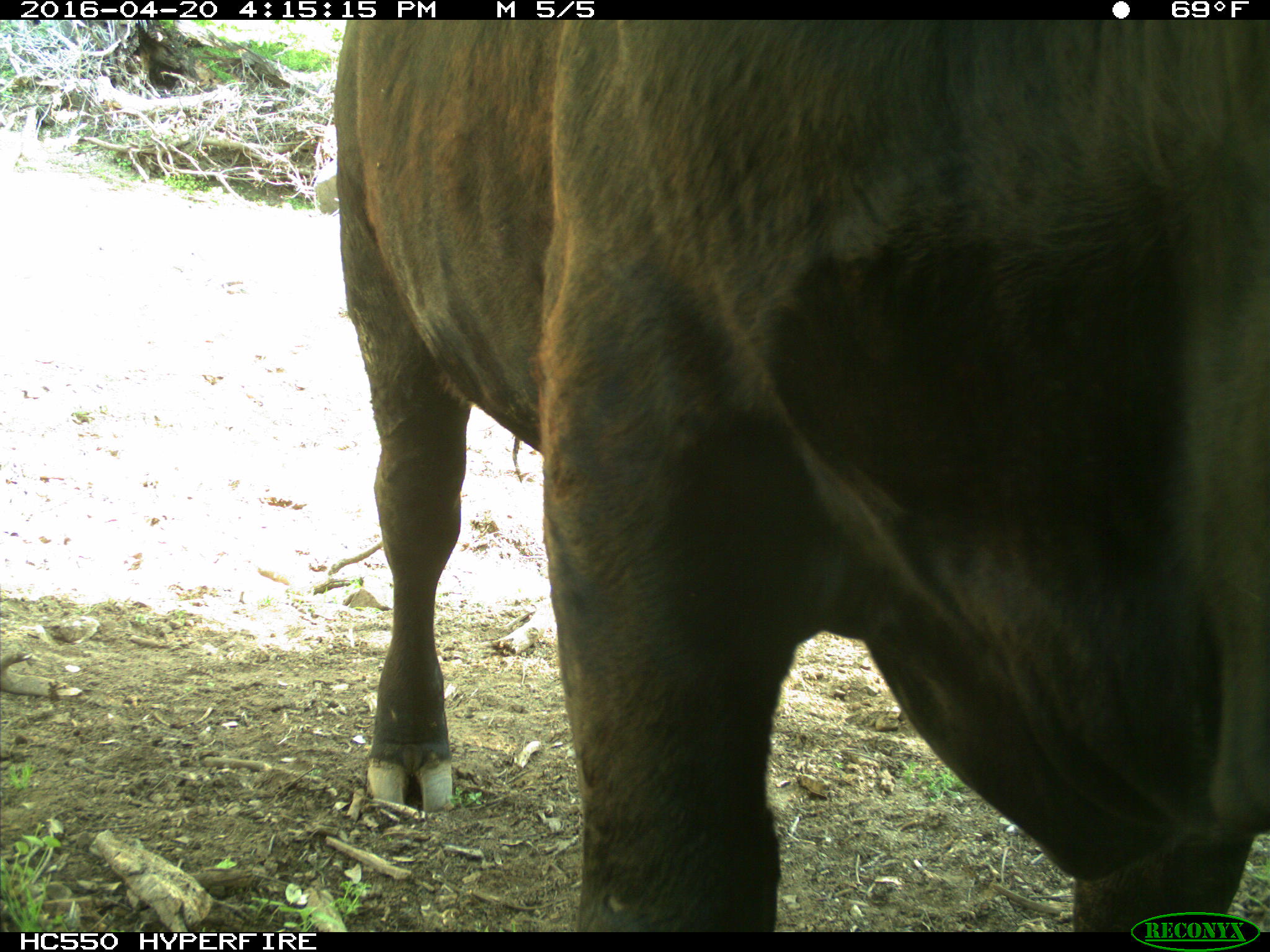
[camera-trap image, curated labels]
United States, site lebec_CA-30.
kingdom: Animalia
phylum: Chordata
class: Mammalia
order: Artiodactyla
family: Bovidae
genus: Bos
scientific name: Bos taurus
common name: domestic cow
Bos taurus (domestic cow).